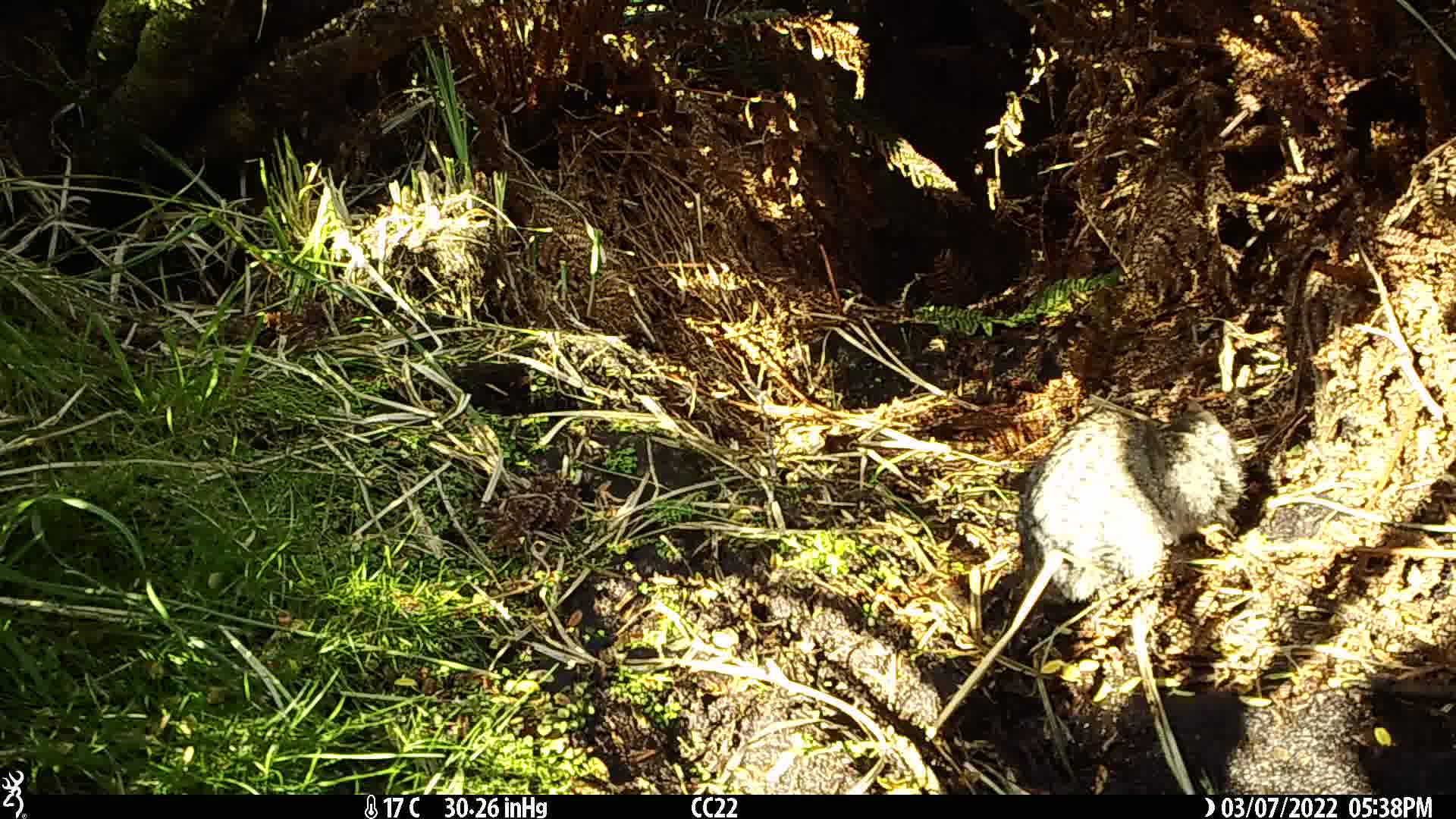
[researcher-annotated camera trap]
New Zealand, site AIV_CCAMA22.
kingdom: Animalia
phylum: Chordata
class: Mammalia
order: Carnivora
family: Felidae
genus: Felis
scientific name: Felis catus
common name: domestic cat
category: cat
Cat (domestic cat) (Felis catus).